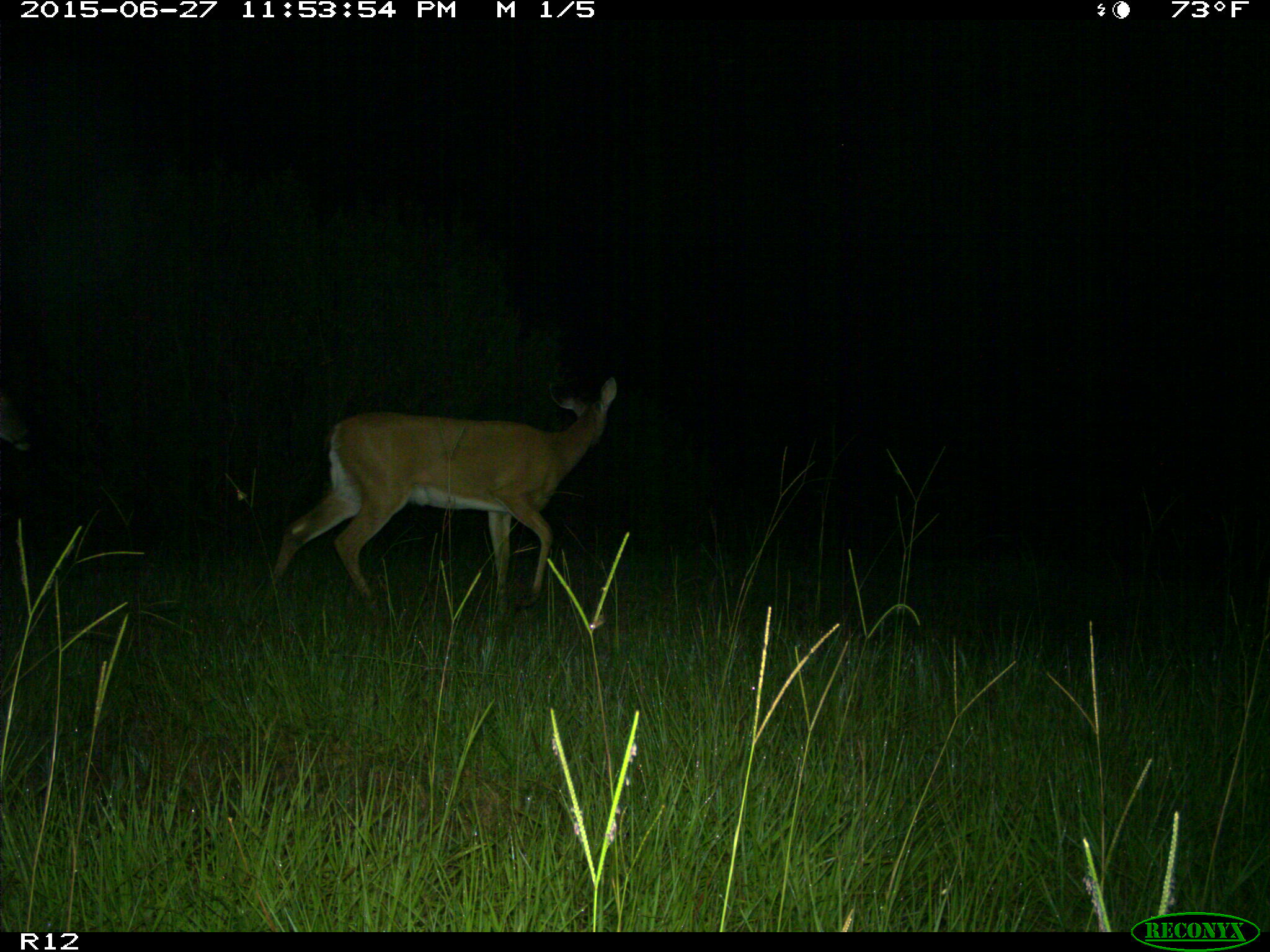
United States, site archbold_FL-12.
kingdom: Animalia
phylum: Chordata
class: Mammalia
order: Artiodactyla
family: Cervidae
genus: Odocoileus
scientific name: Odocoileus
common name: deer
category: unidentified deer